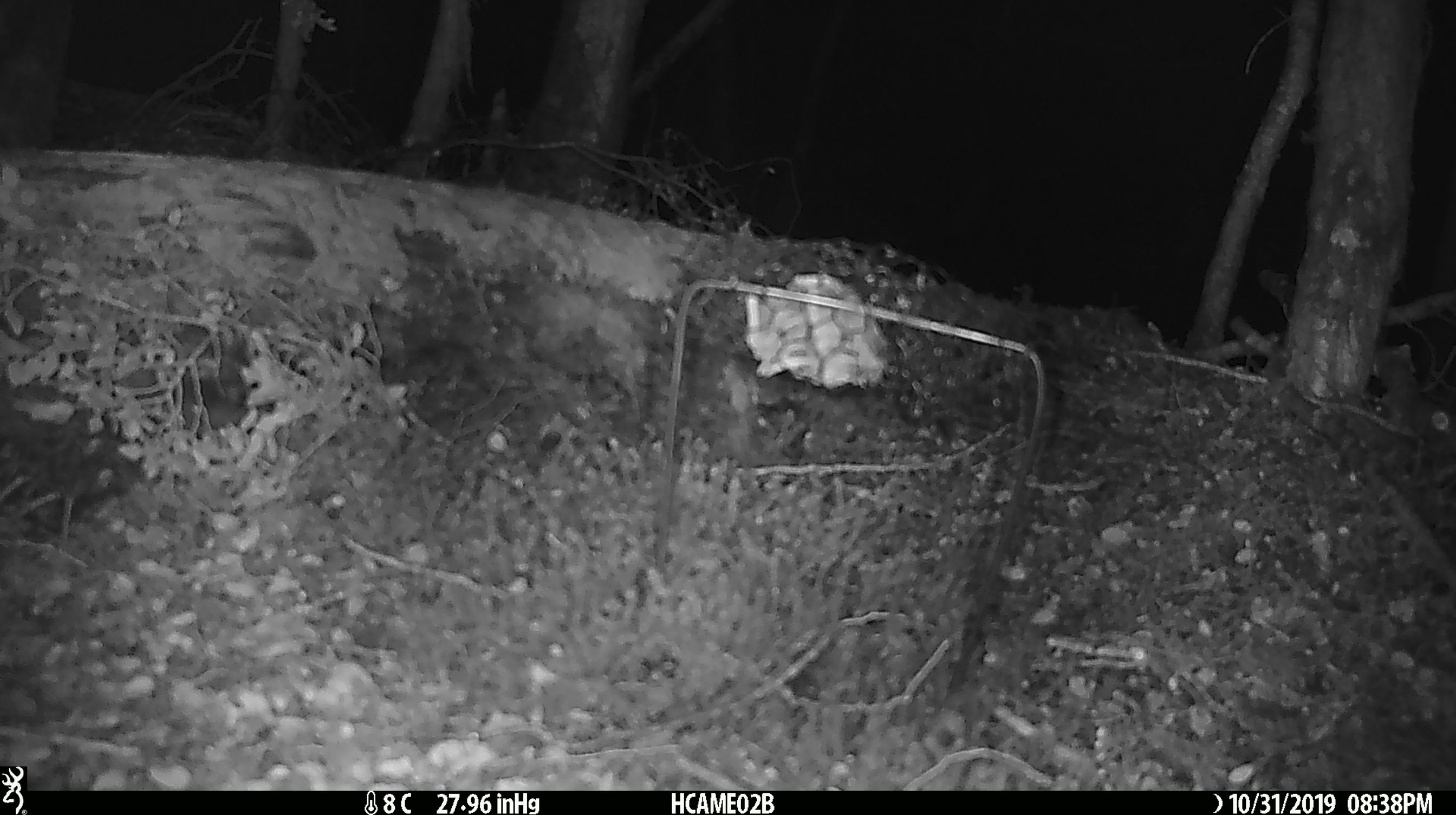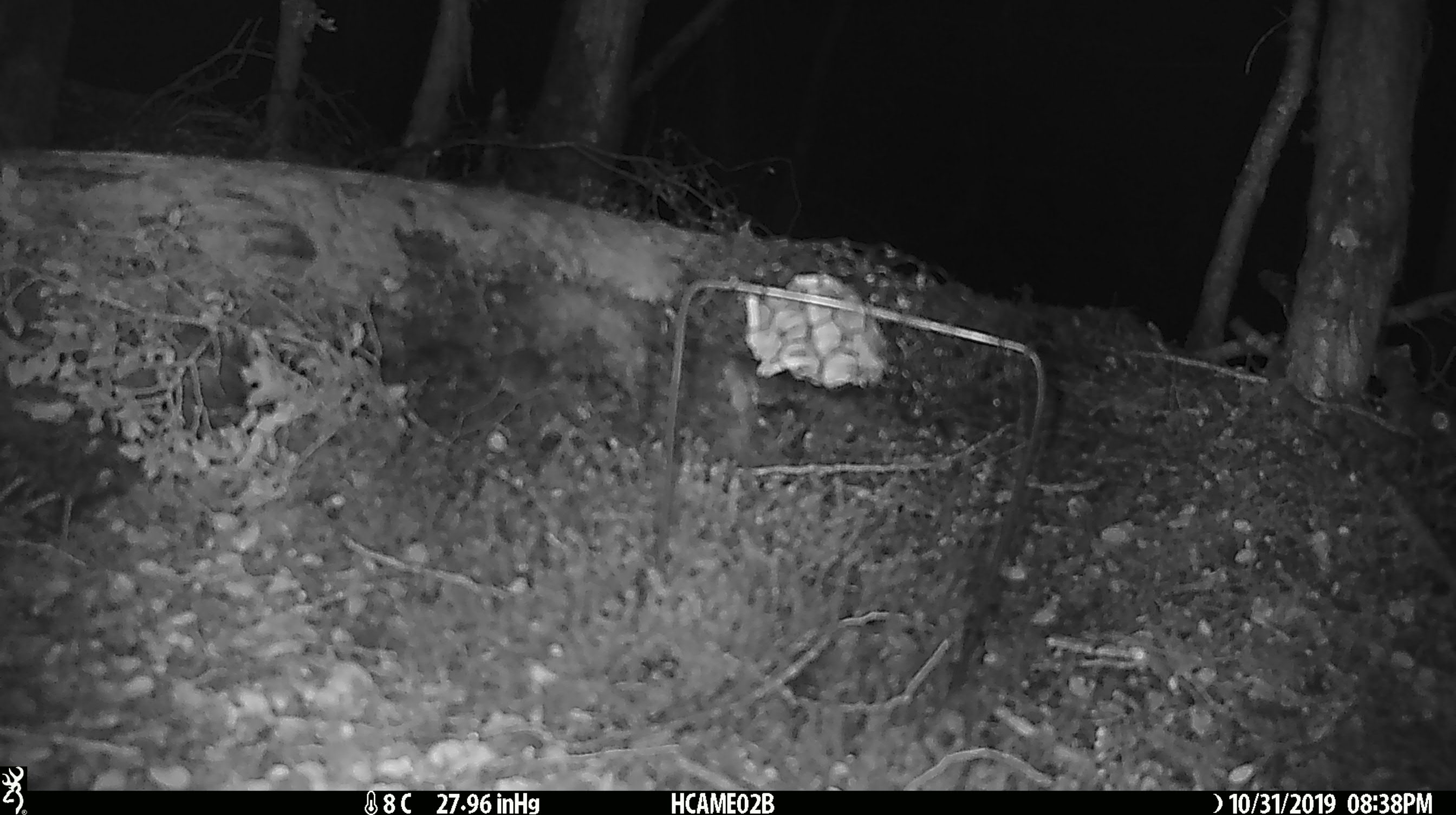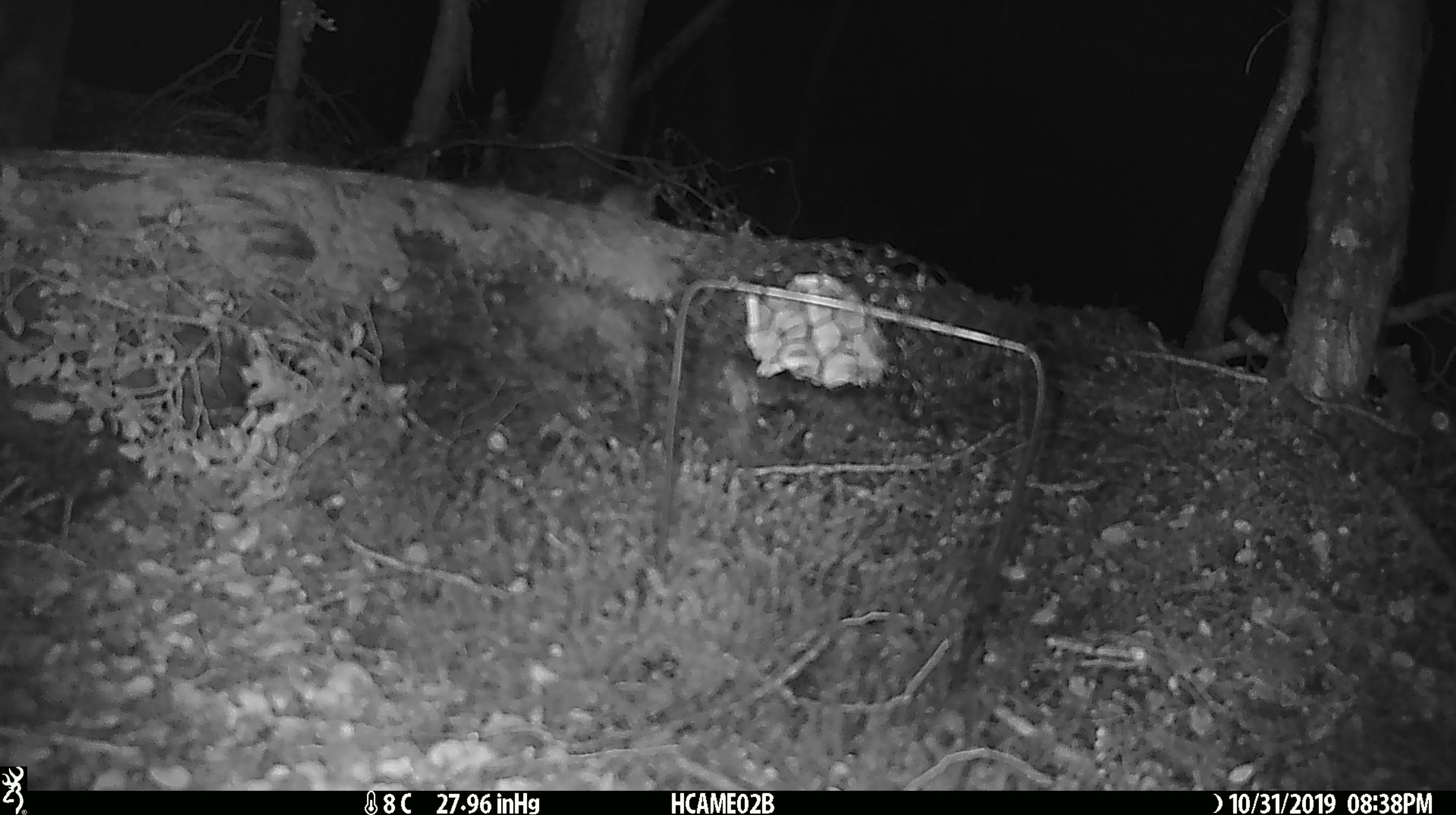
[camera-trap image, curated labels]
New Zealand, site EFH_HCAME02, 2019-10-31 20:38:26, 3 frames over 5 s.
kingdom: Animalia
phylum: Chordata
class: Mammalia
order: Rodentia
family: Muridae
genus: Mus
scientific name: Mus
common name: mouse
Mouse (Mus).